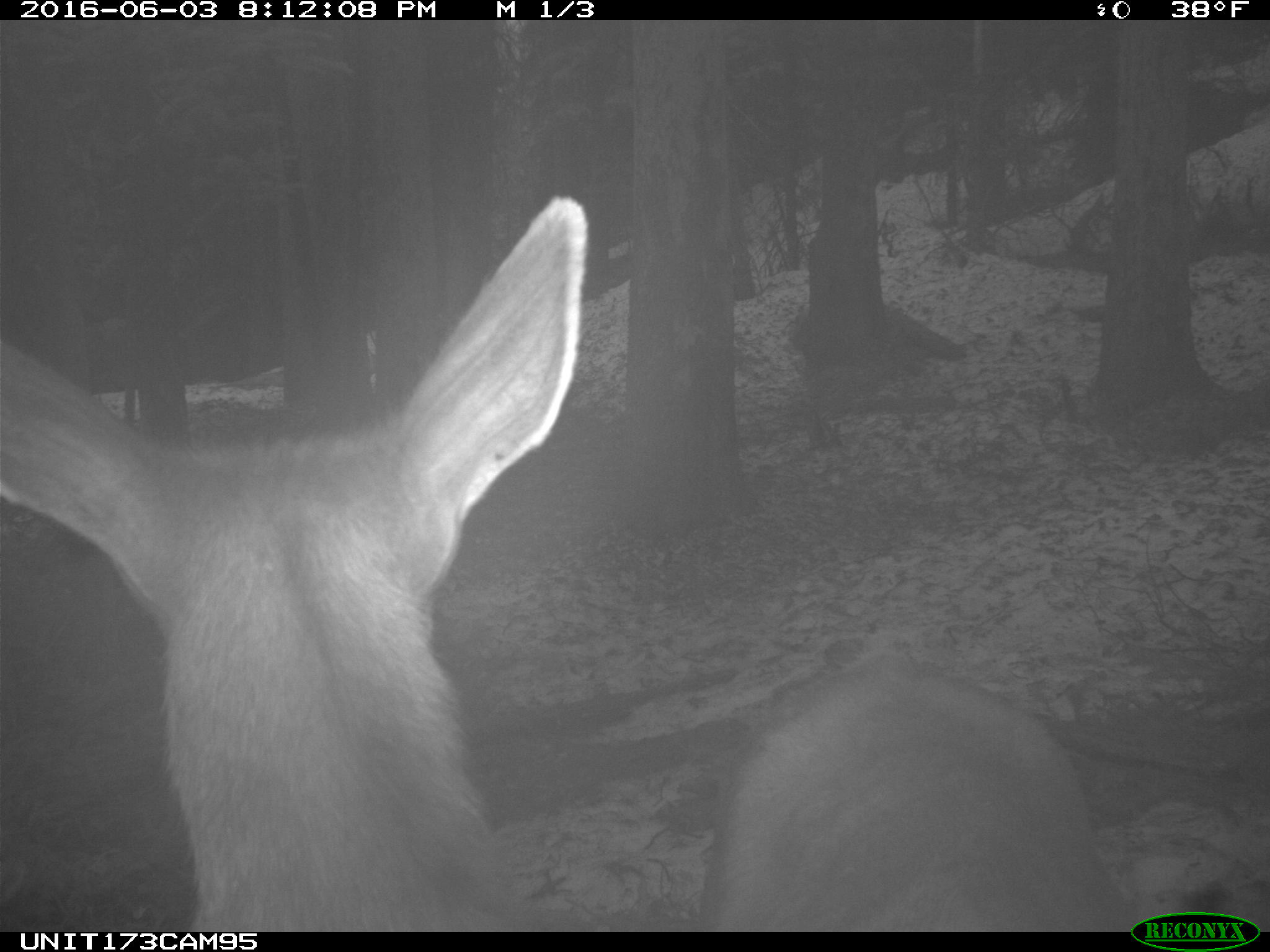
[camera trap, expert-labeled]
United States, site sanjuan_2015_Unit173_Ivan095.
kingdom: Animalia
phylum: Chordata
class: Mammalia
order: Artiodactyla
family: Cervidae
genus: Cervus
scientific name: Cervus elaphus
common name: red deer